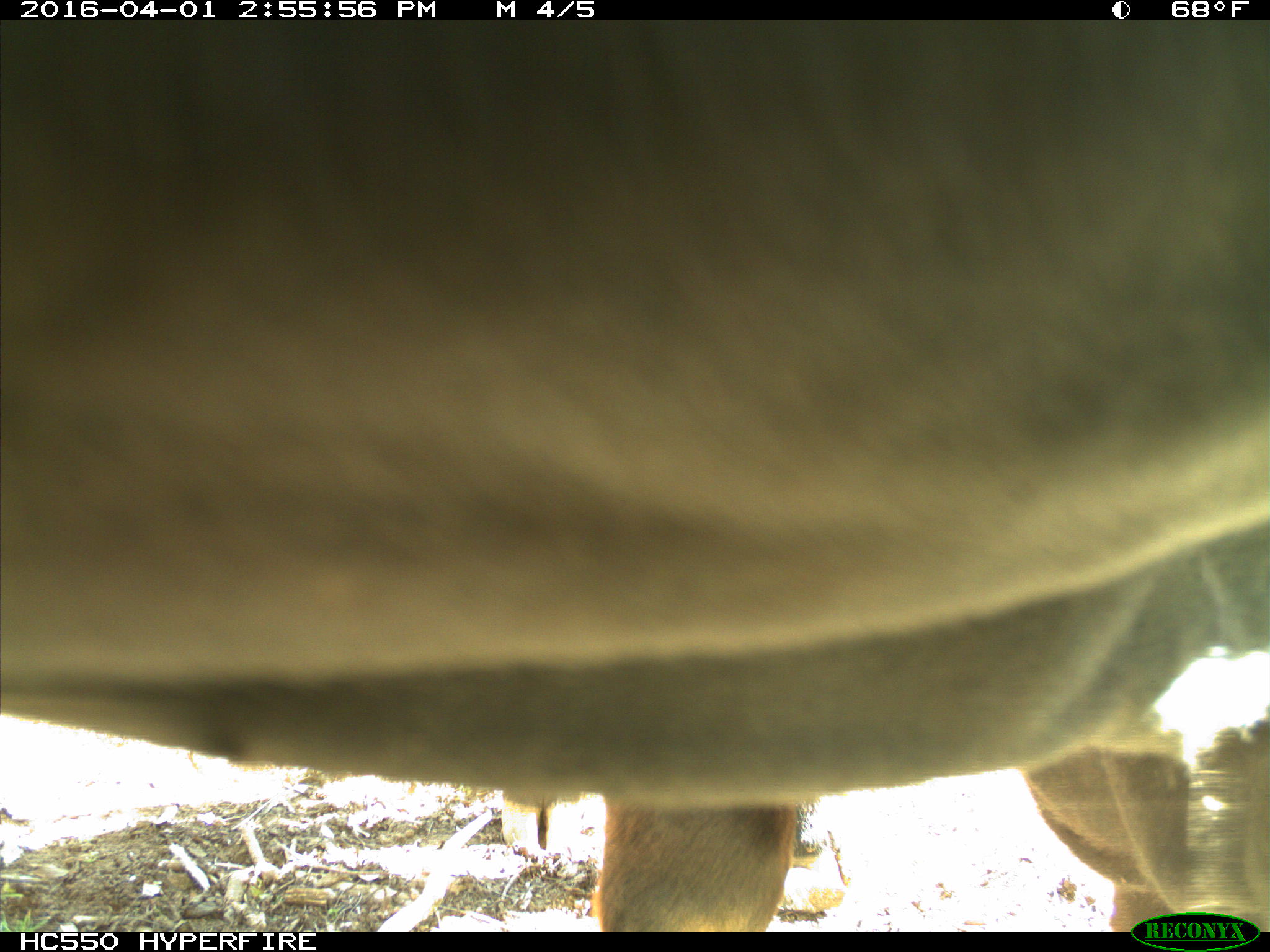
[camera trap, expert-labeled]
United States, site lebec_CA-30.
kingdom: Animalia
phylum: Chordata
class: Mammalia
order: Artiodactyla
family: Bovidae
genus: Bos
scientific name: Bos taurus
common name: domestic cow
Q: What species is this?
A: Bos taurus (domestic cow).